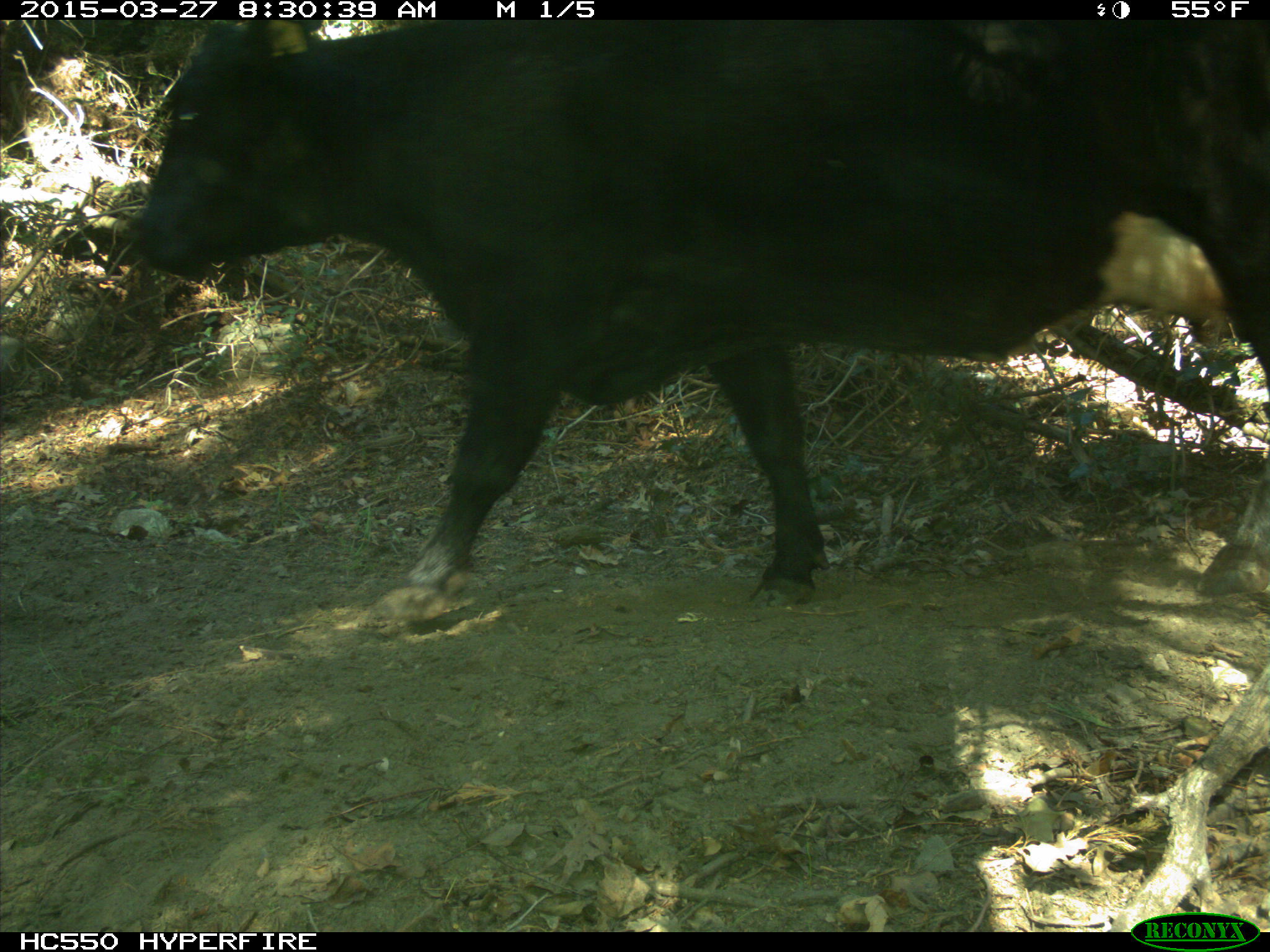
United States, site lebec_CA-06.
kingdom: Animalia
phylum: Chordata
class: Mammalia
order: Artiodactyla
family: Bovidae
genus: Bos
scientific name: Bos taurus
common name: domestic cow